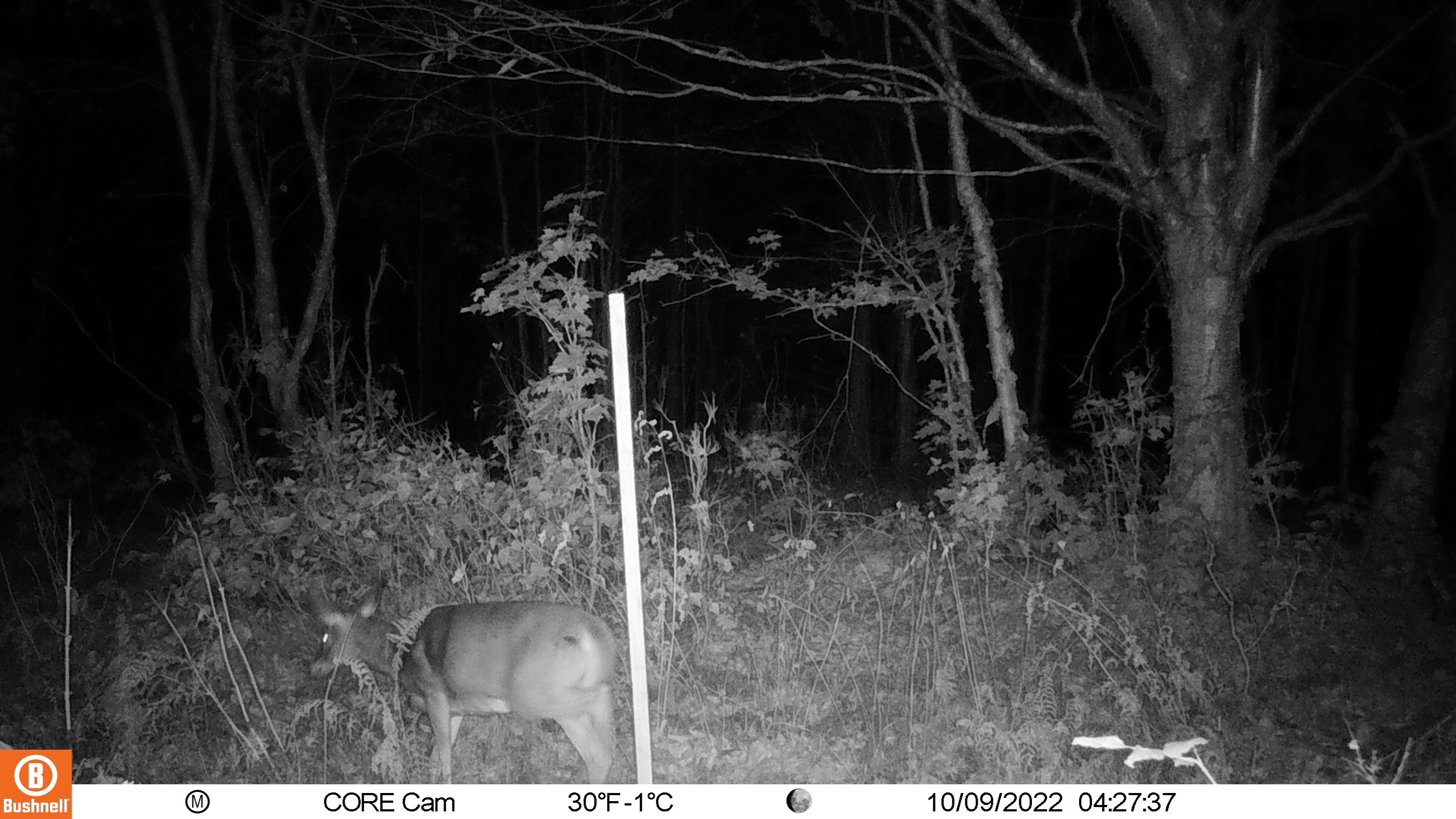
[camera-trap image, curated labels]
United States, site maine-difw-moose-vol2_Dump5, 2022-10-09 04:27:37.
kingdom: Animalia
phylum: Chordata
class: Mammalia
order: Artiodactyla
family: Cervidae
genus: Odocoileus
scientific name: Odocoileus virginianus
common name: white-tailed deer